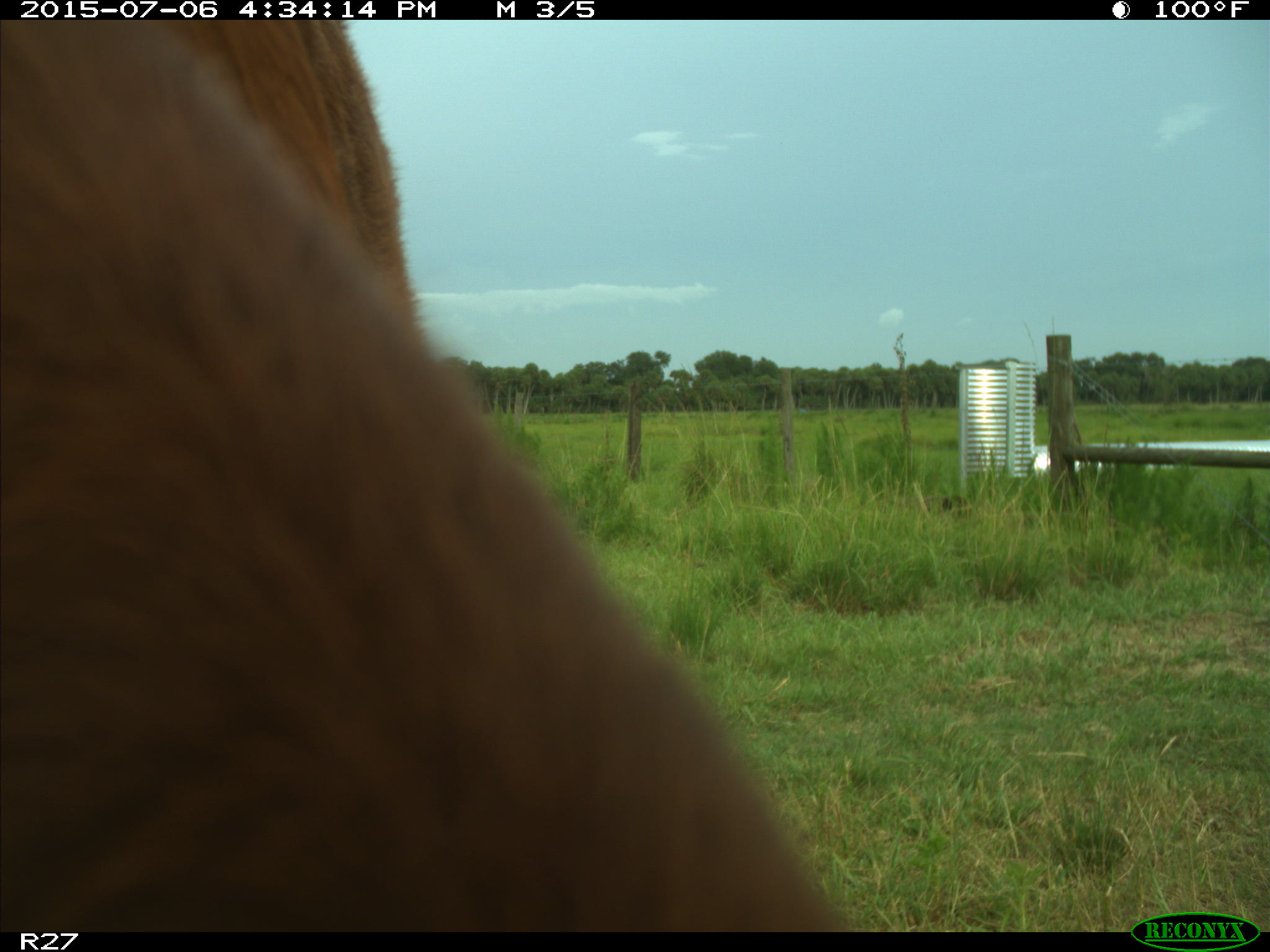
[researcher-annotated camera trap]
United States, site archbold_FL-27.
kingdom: Animalia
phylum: Chordata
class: Mammalia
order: Artiodactyla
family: Bovidae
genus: Bos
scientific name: Bos taurus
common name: domestic cow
Bos taurus (domestic cow).